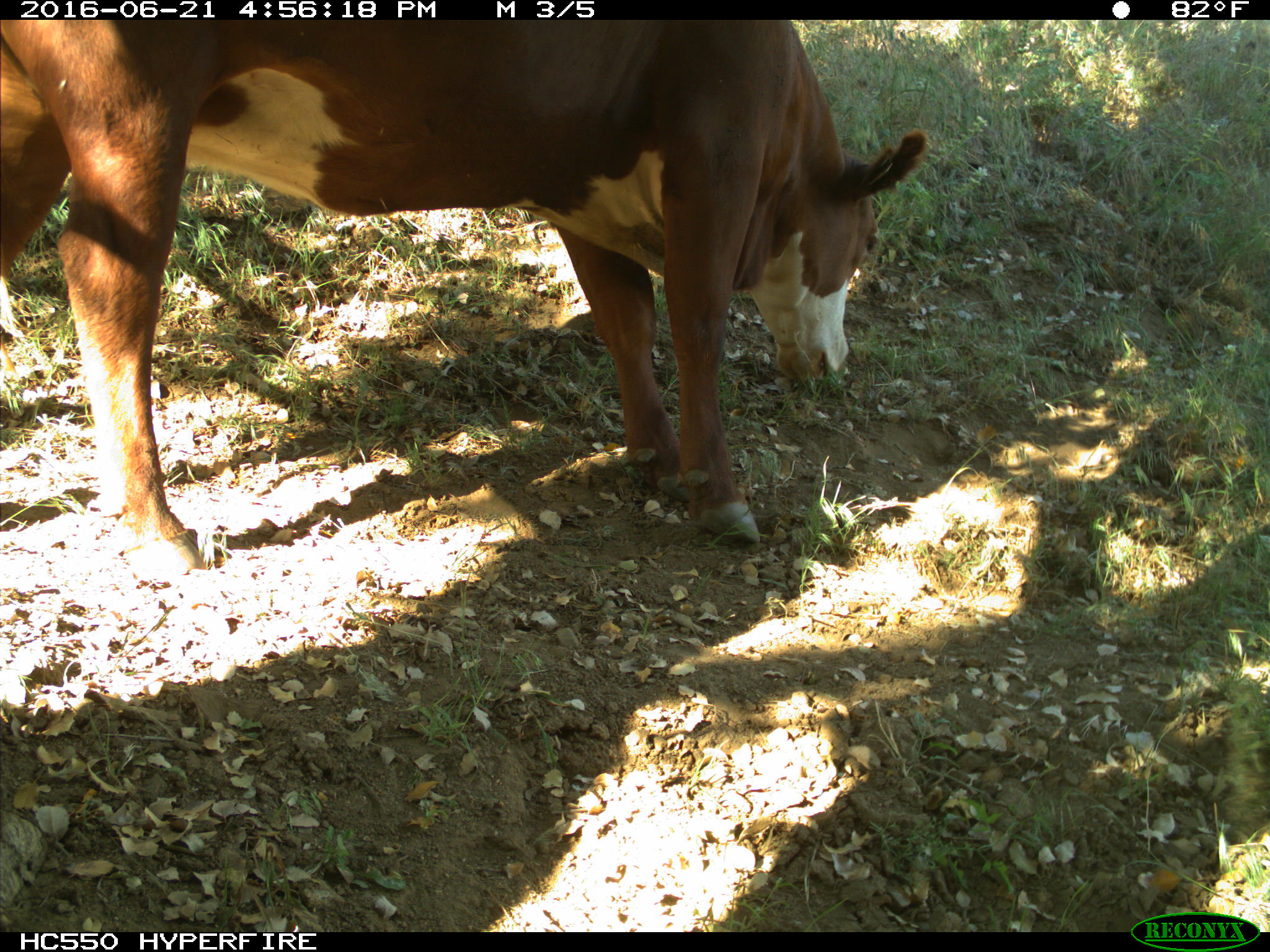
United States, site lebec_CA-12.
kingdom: Animalia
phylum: Chordata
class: Mammalia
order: Artiodactyla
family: Bovidae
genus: Bos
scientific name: Bos taurus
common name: domestic cow